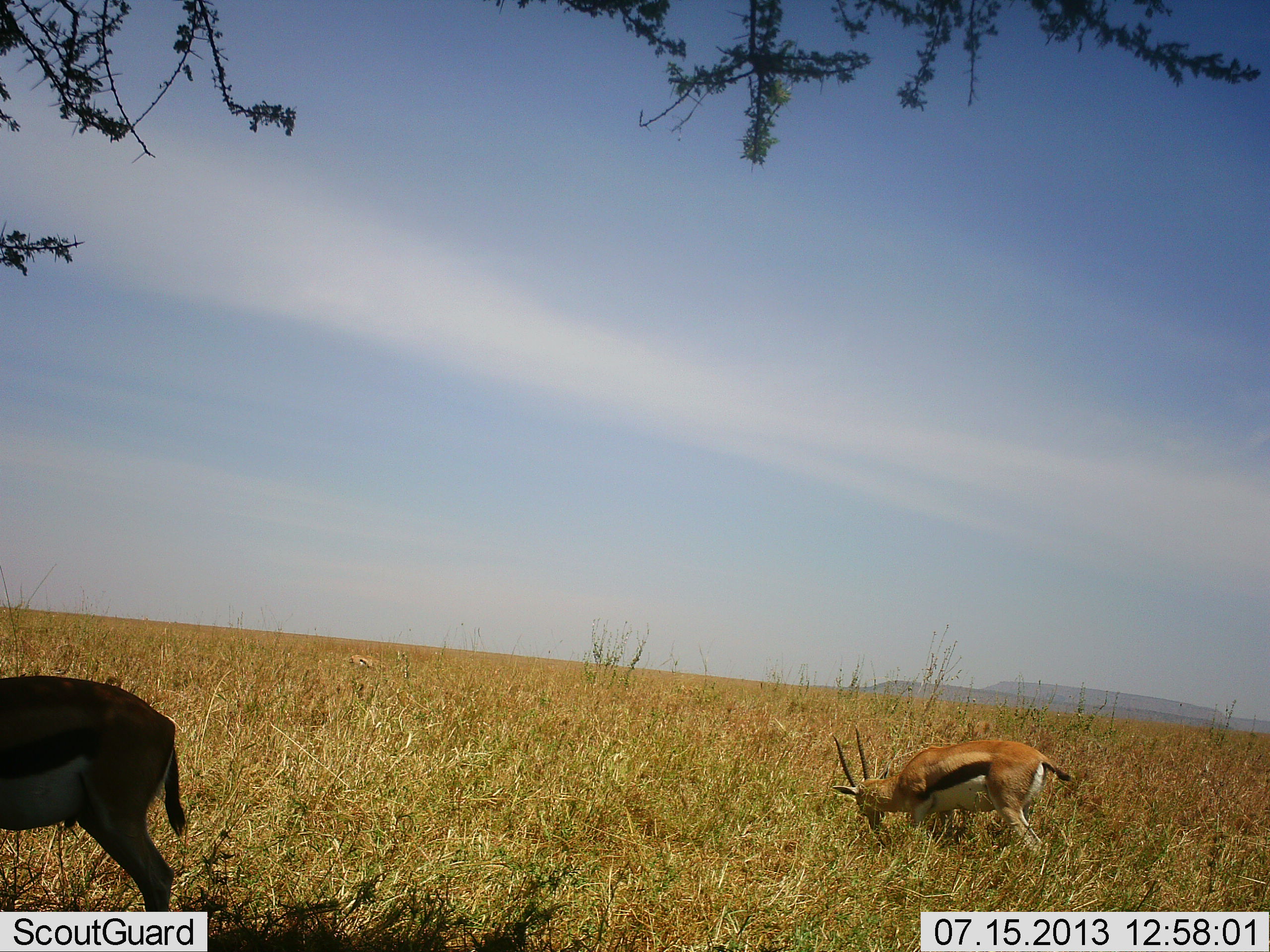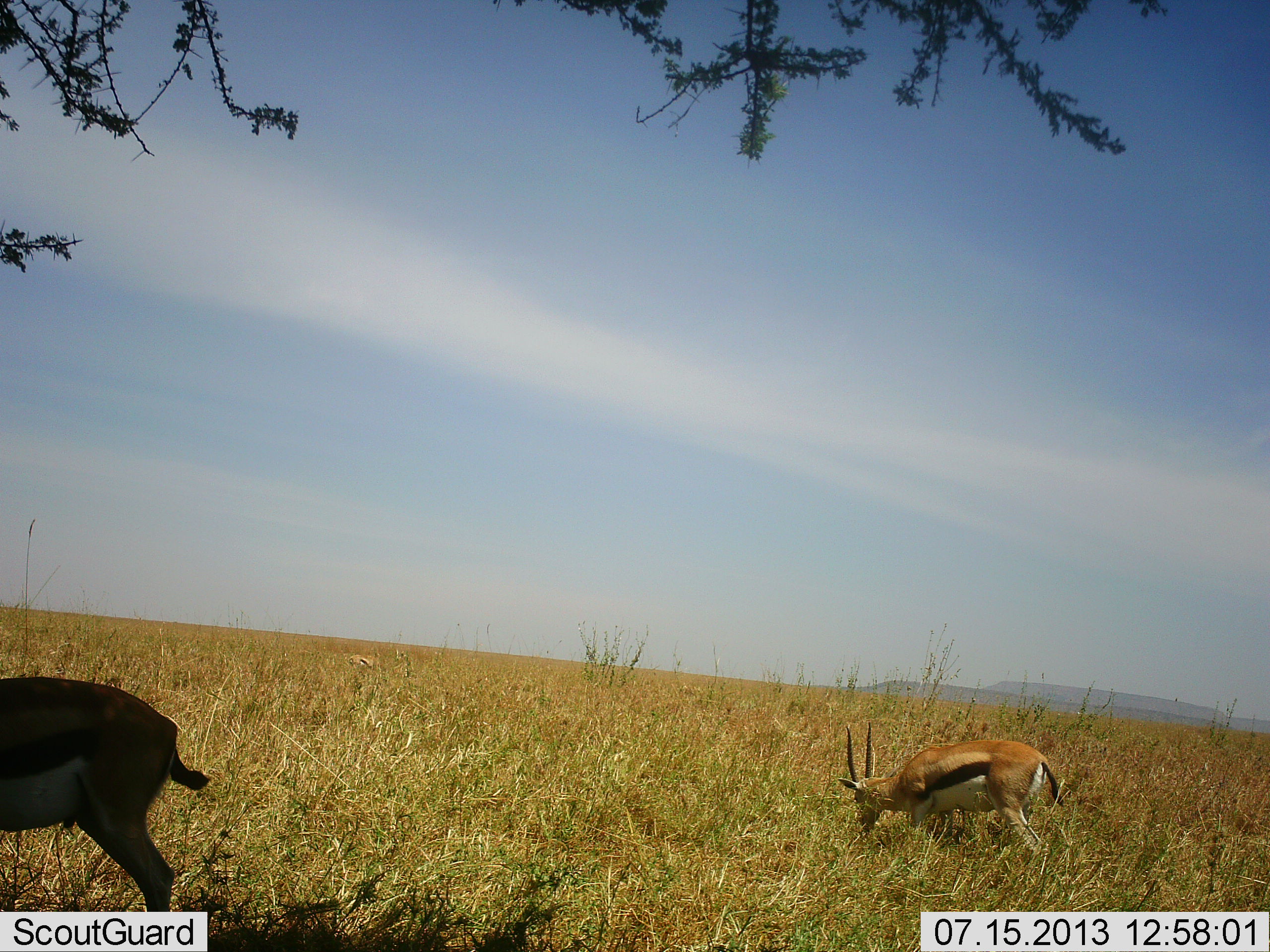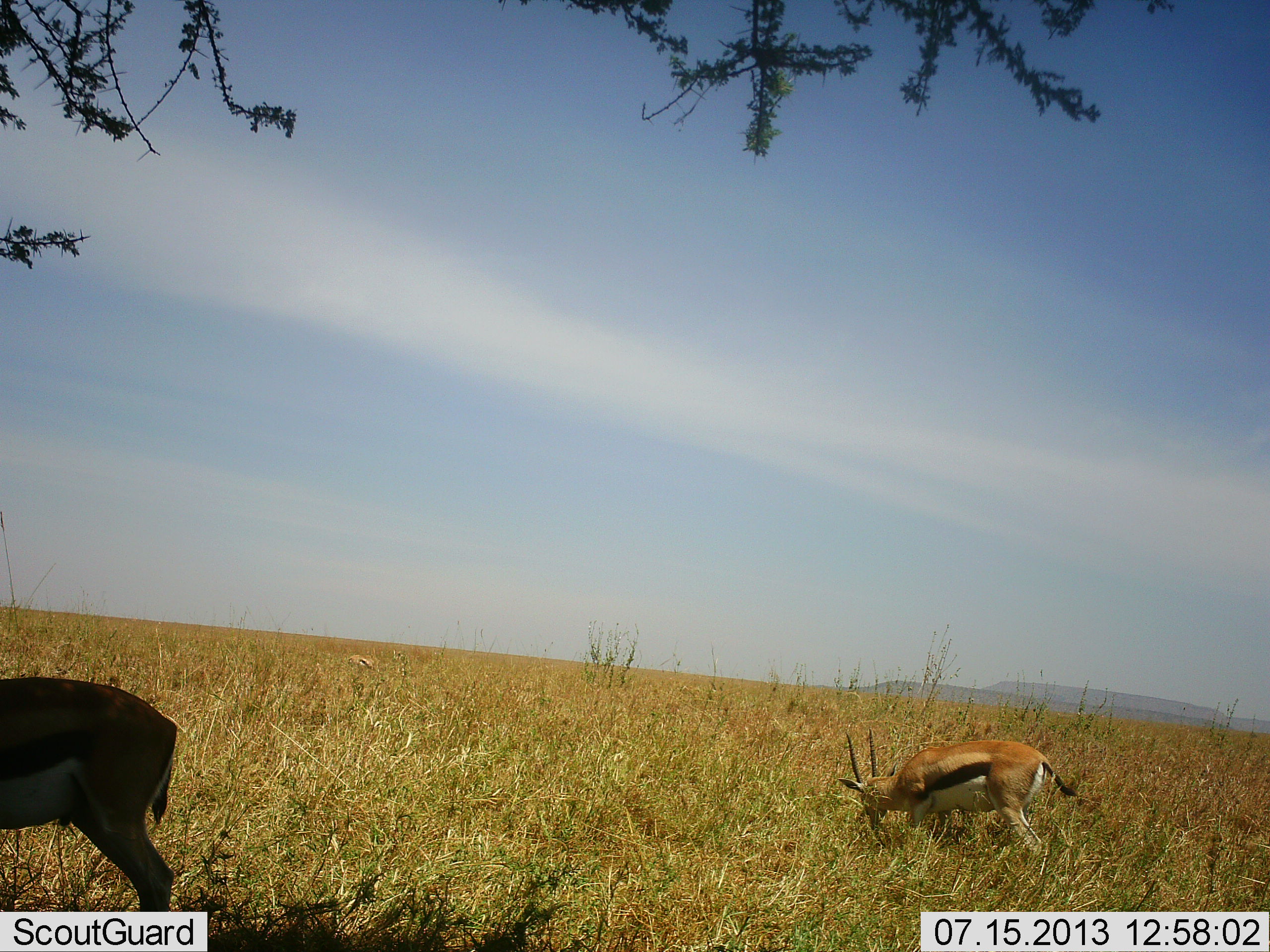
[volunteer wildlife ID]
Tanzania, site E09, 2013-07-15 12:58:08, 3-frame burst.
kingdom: Animalia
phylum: Chordata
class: Mammalia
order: Artiodactyla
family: Bovidae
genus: Eudorcas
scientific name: Eudorcas thomsonii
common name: thomson's gazelle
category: gazellethomsons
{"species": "gazellethomsons (thomson's gazelle) (Eudorcas thomsonii)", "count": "2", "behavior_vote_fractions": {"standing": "40%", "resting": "0%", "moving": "0%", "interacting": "0%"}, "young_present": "0%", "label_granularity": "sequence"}